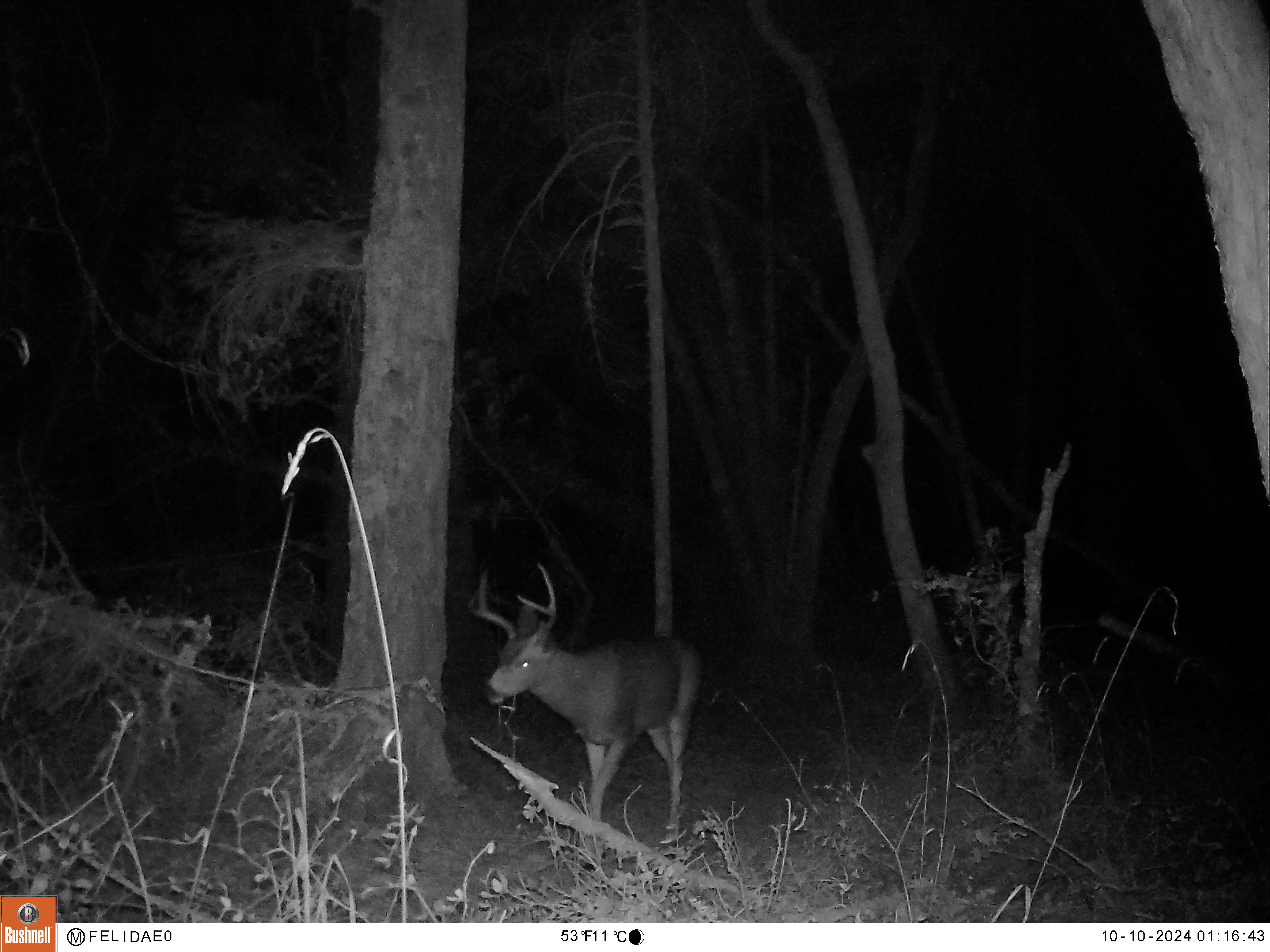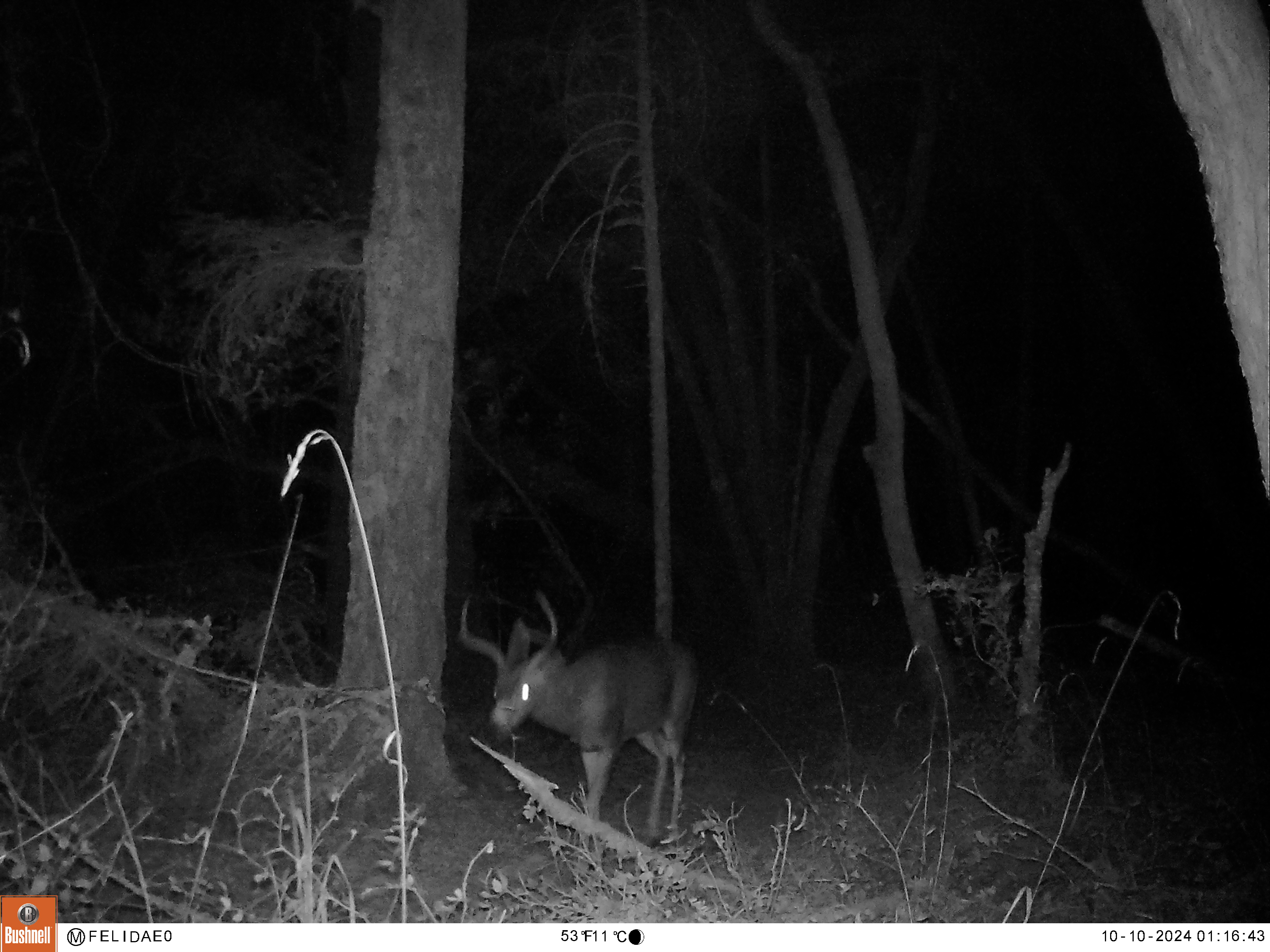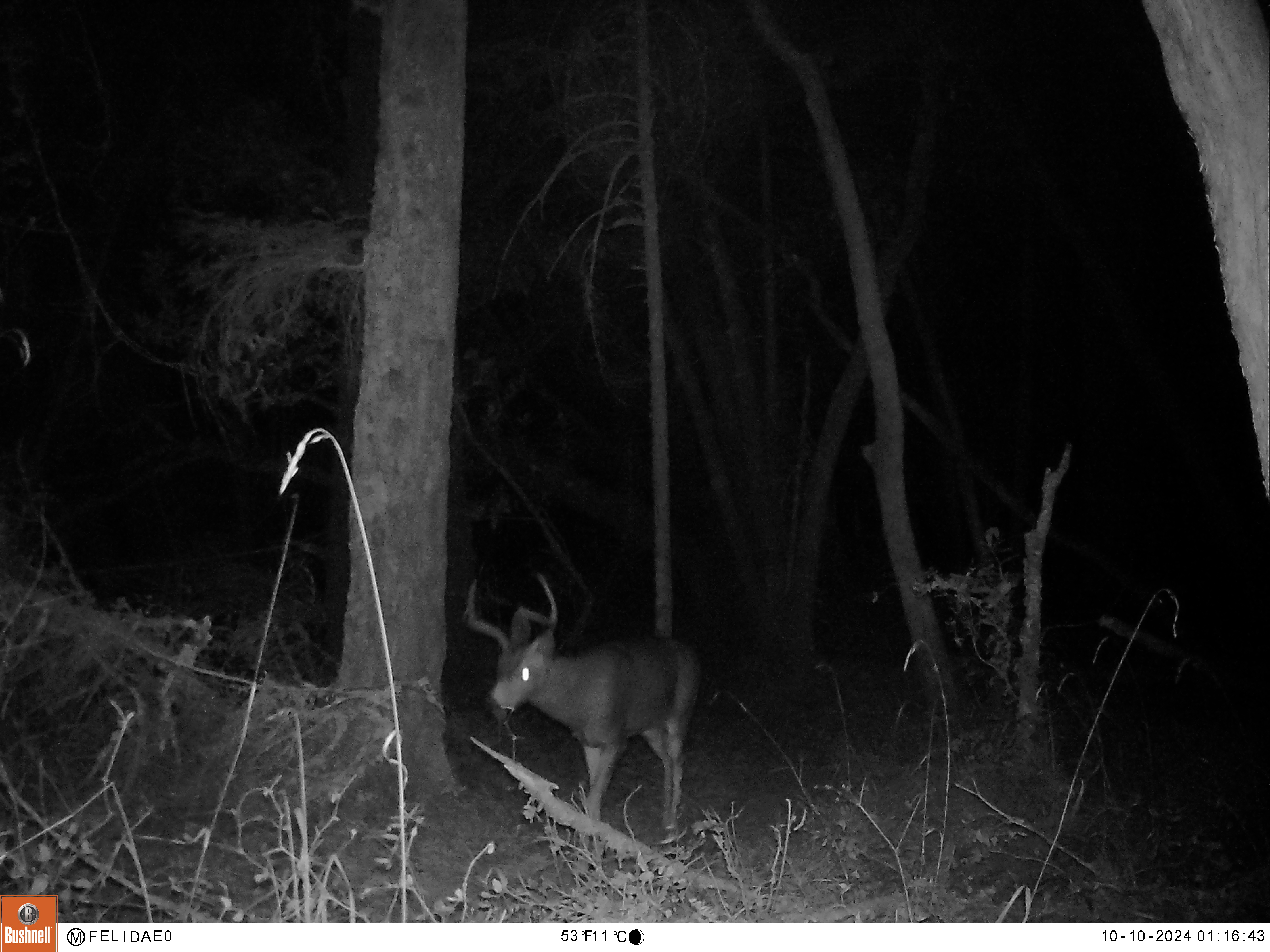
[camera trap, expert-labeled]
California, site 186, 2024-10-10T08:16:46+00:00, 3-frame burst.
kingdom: Animalia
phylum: Chordata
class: Mammalia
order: Artiodactyla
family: Cervidae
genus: Odocoileus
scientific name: Odocoileus hemionus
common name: mule deer